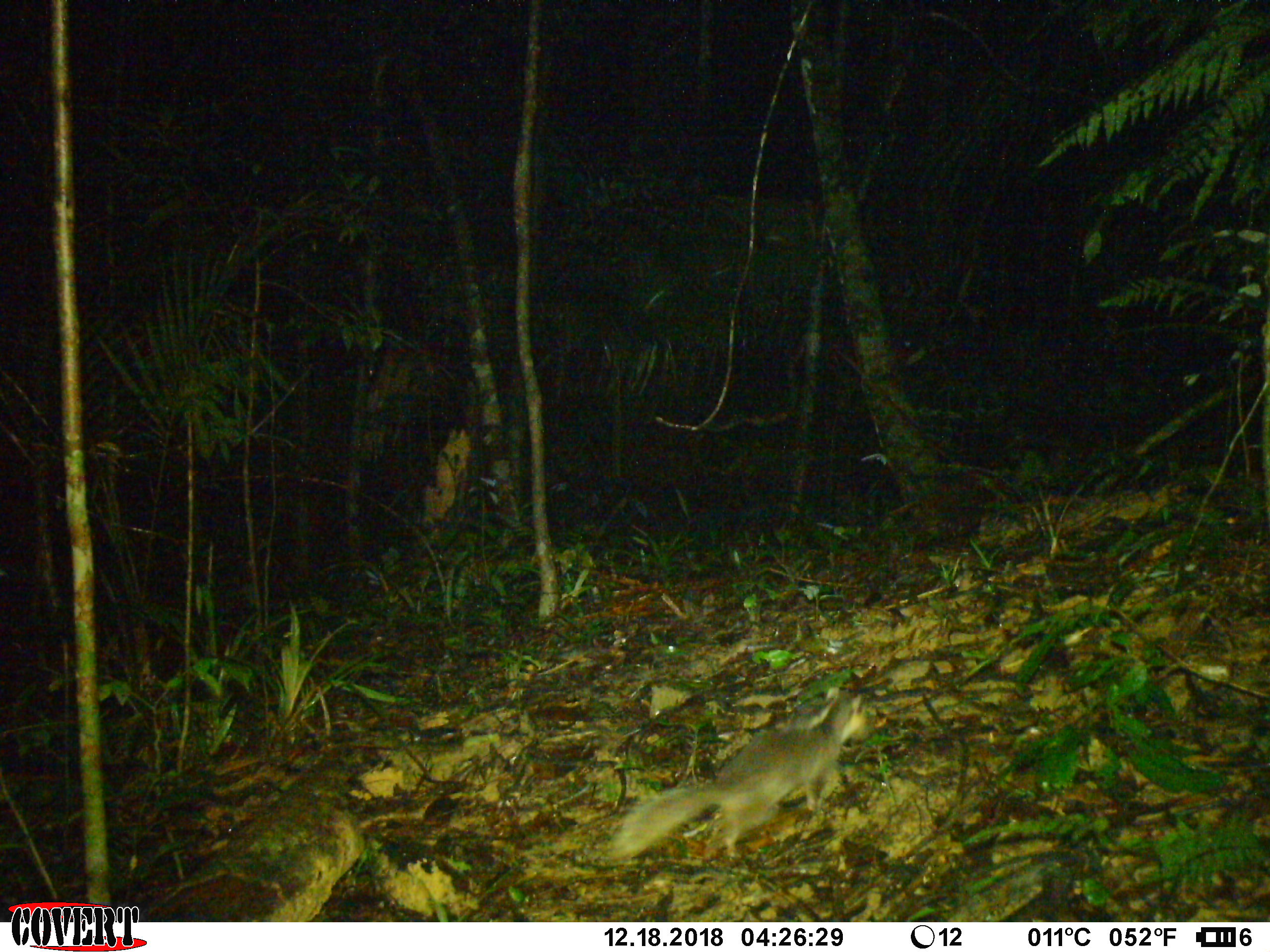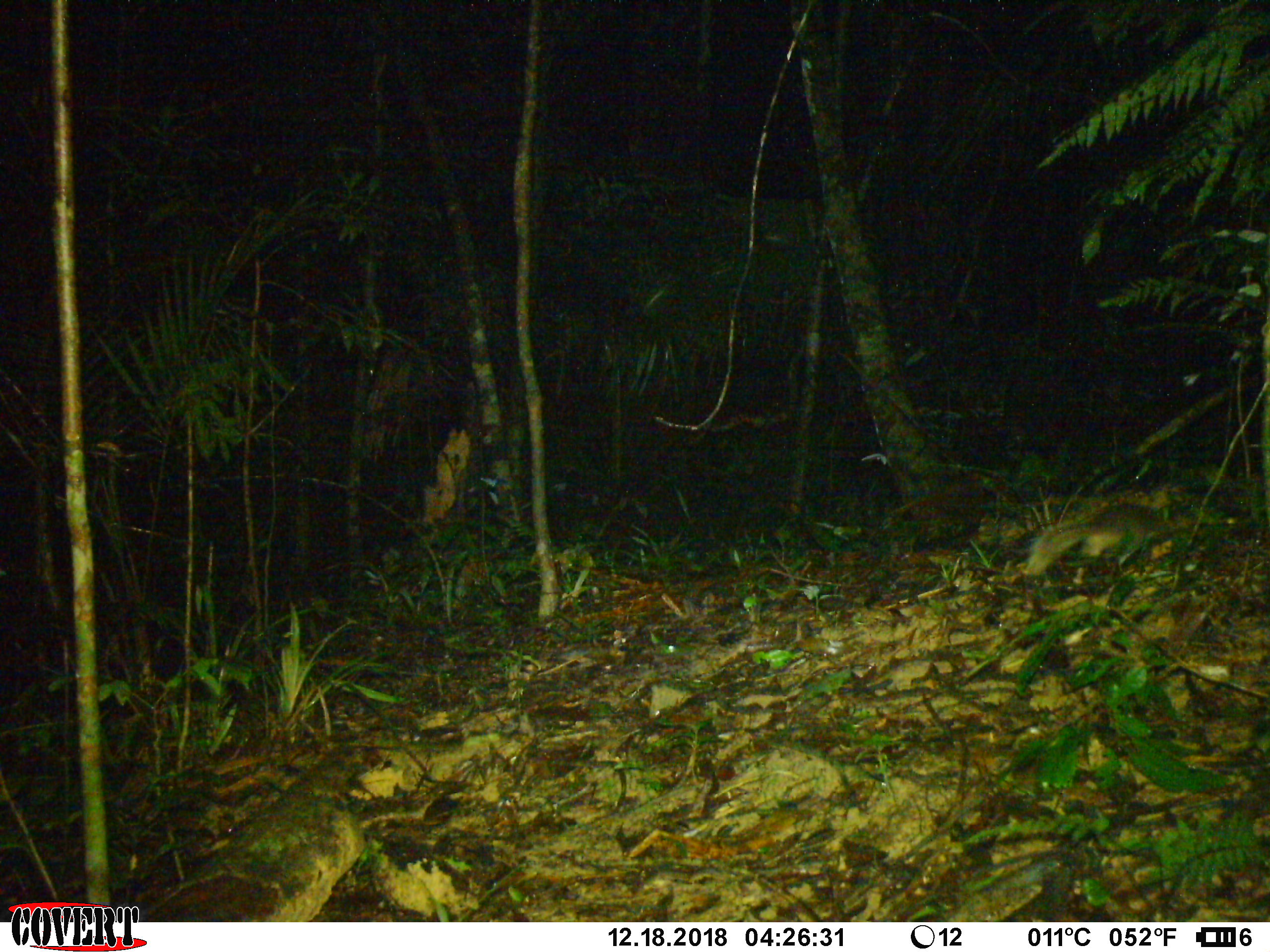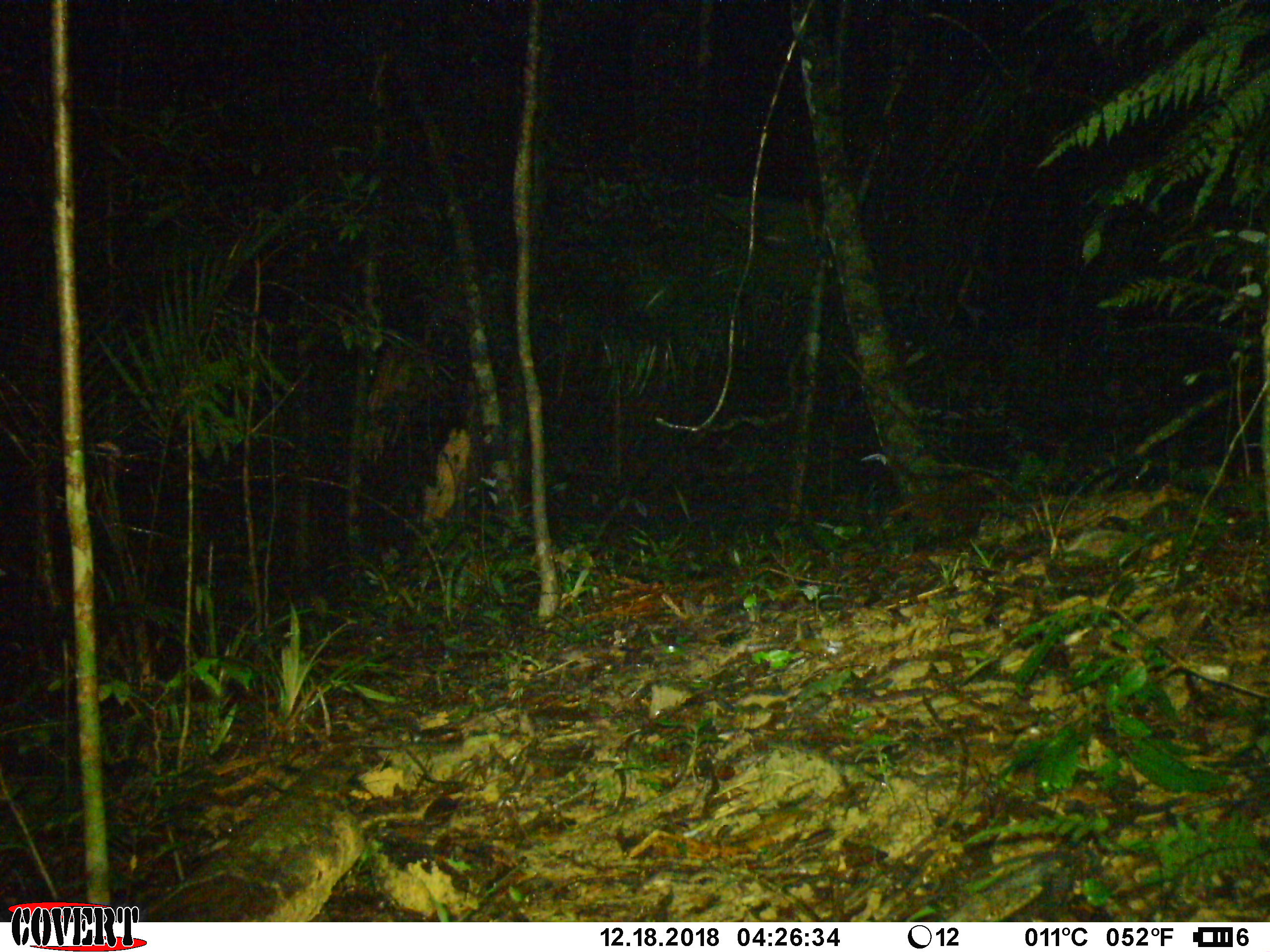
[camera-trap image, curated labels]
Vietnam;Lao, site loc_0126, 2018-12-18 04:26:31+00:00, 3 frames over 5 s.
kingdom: Animalia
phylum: Chordata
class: Mammalia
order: Carnivora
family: Mustelidae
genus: Melogale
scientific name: Melogale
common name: ferret badger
Ferret badger (Melogale). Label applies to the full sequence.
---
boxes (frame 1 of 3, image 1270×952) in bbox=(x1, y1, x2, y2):
ferret badger: bbox=(607, 684, 875, 866)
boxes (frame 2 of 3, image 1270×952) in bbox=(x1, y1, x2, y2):
ferret badger: bbox=(1015, 503, 1171, 585)